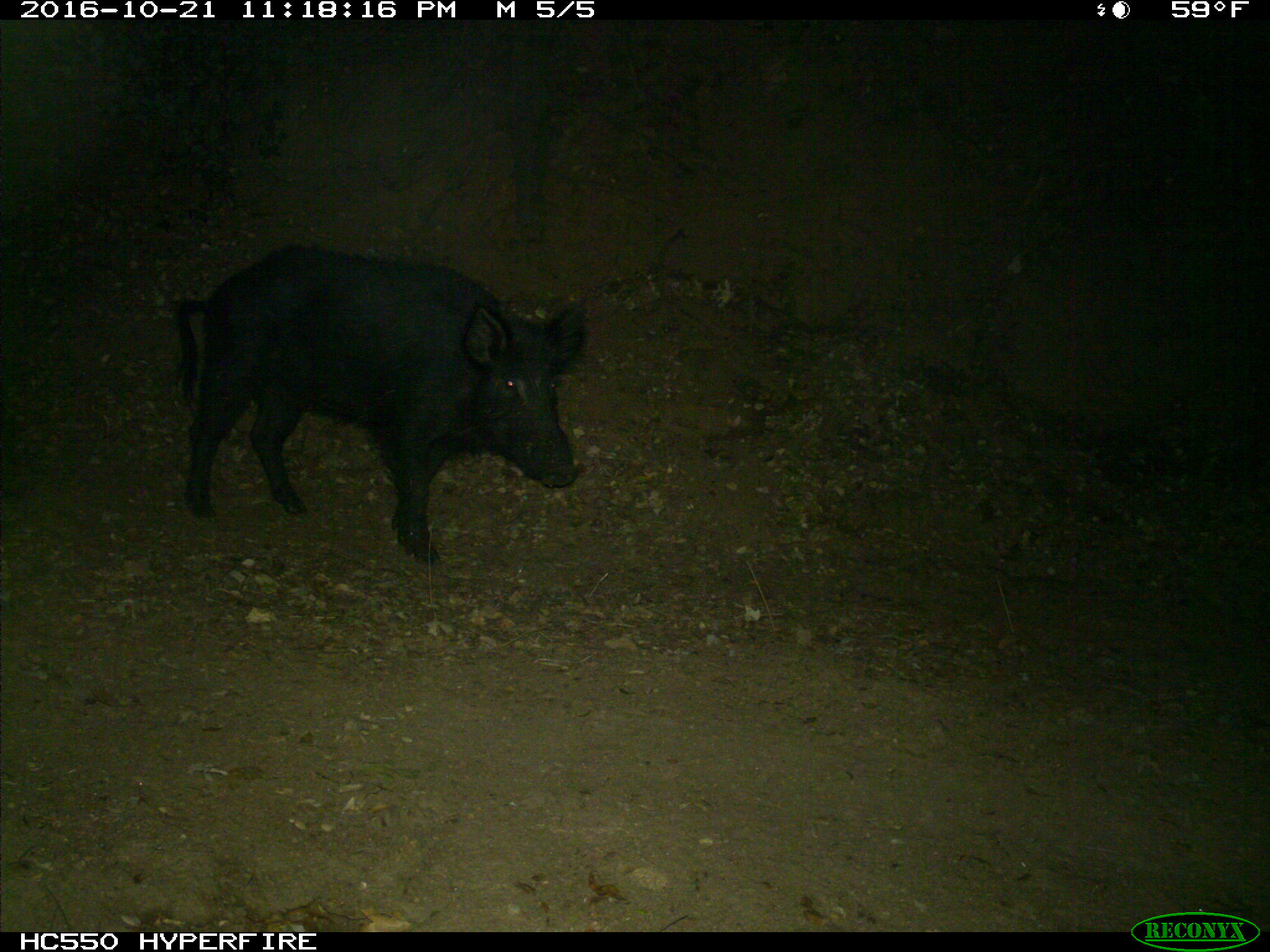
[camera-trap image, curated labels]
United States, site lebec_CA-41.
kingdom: Animalia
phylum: Chordata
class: Mammalia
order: Artiodactyla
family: Suidae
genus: Sus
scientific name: Sus scrofa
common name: wild boar